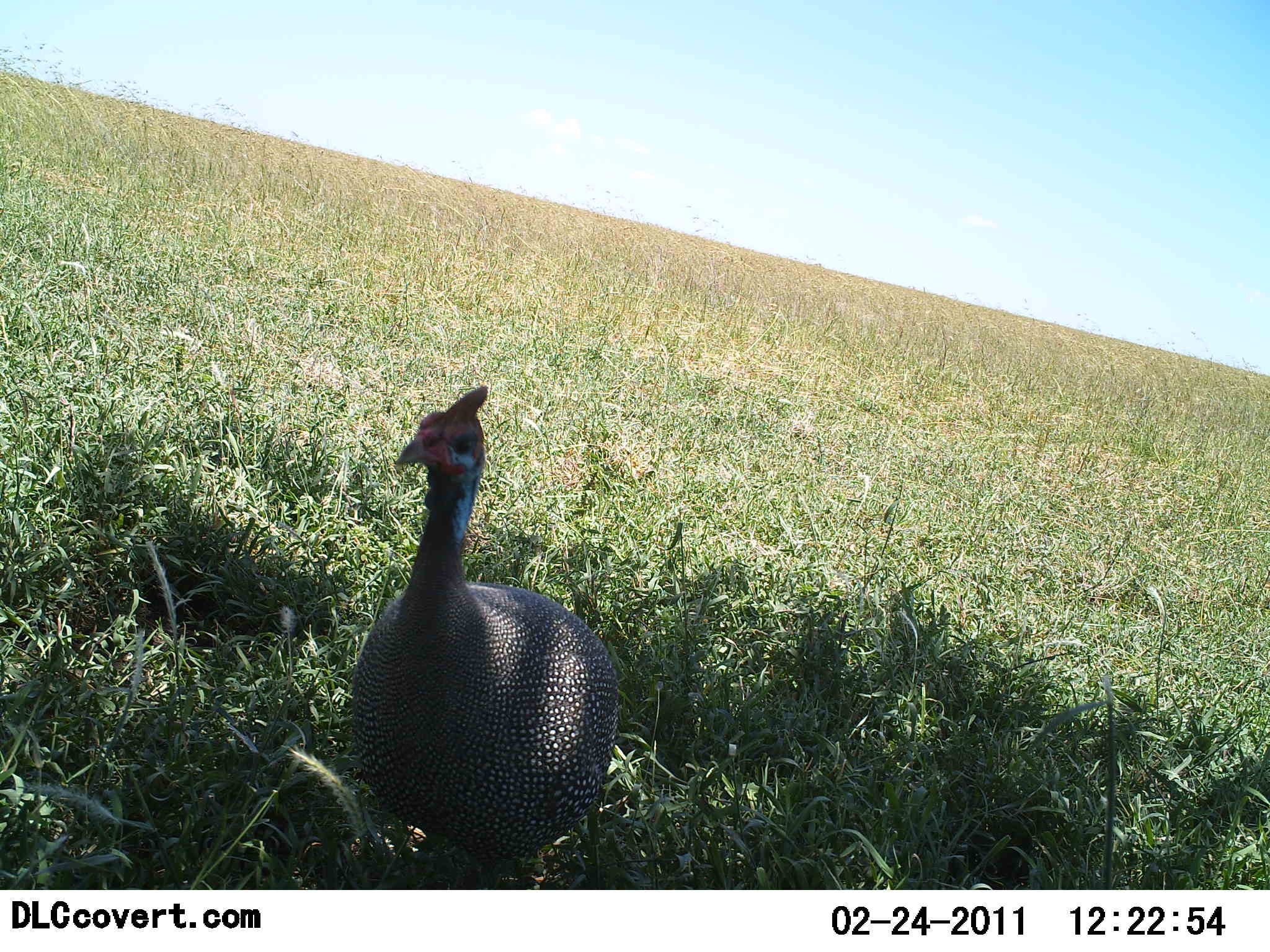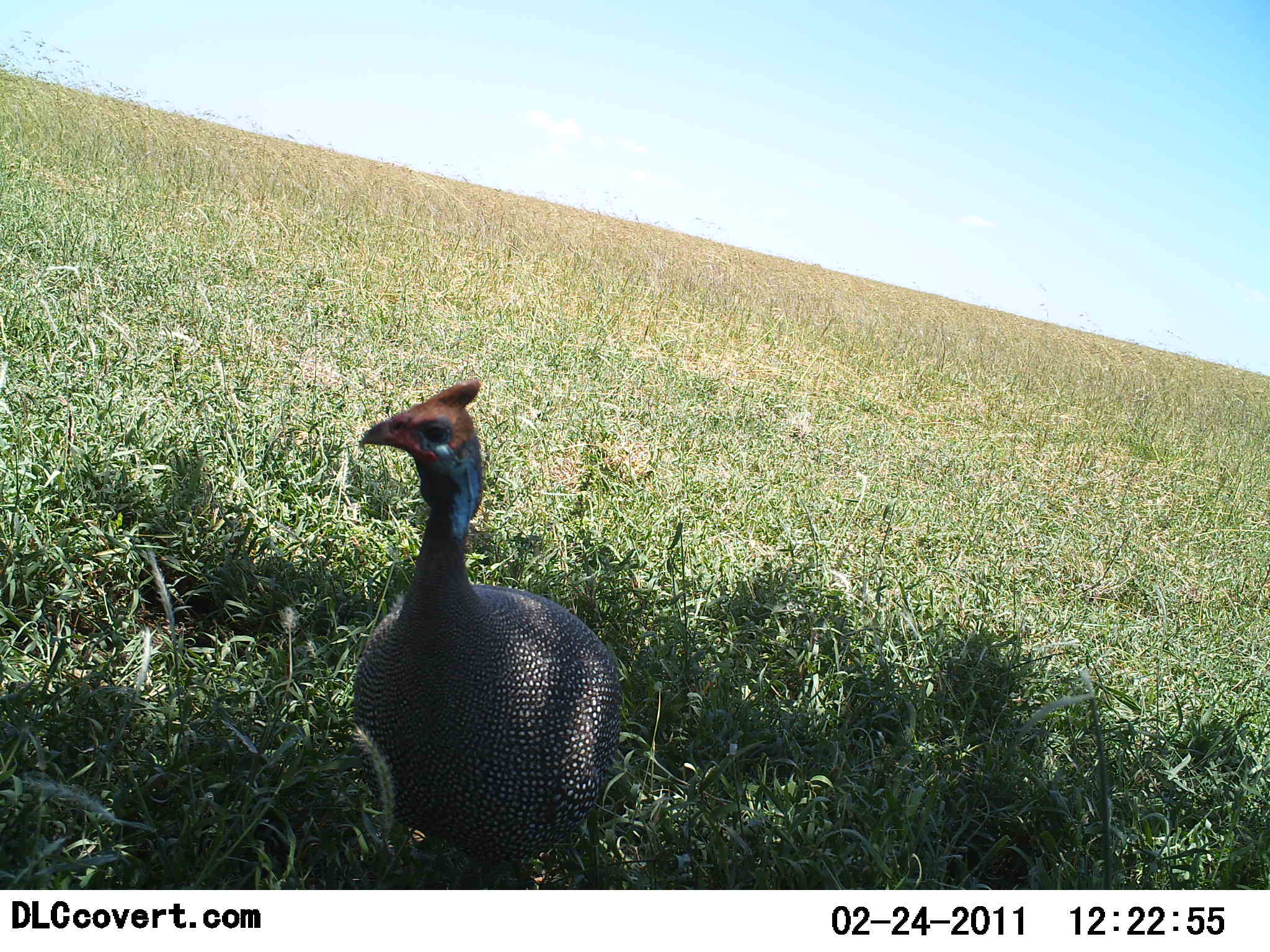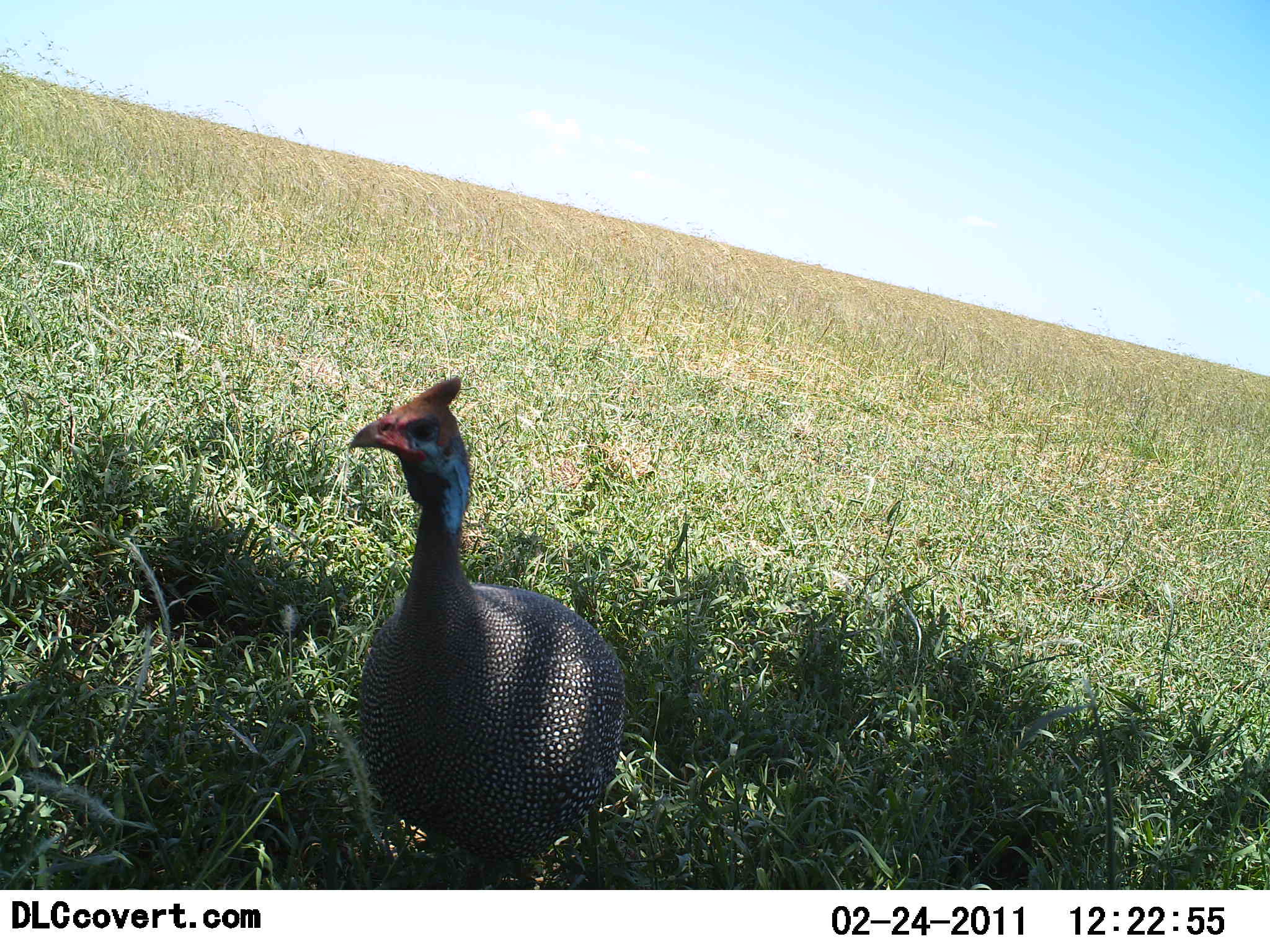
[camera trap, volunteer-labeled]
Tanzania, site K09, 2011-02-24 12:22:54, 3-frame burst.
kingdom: Animalia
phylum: Chordata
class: Aves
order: Galliformes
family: Numididae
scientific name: Numididae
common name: guinea fowl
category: guineafowl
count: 1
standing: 82%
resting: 0%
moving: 27%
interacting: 0%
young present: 0%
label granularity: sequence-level